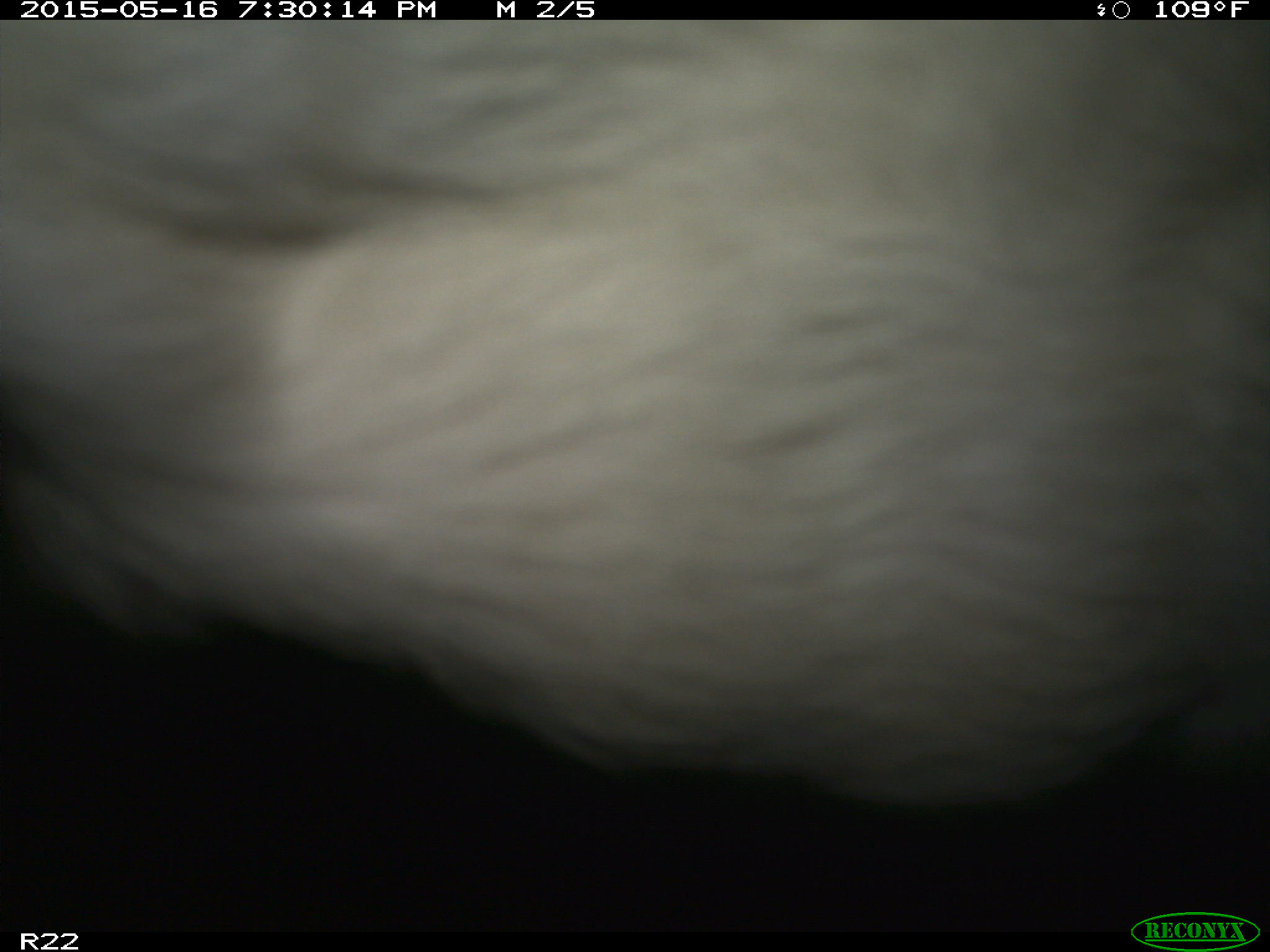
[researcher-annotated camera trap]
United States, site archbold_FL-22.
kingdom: Animalia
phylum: Chordata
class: Mammalia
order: Artiodactyla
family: Bovidae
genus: Bos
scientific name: Bos taurus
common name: domestic cow